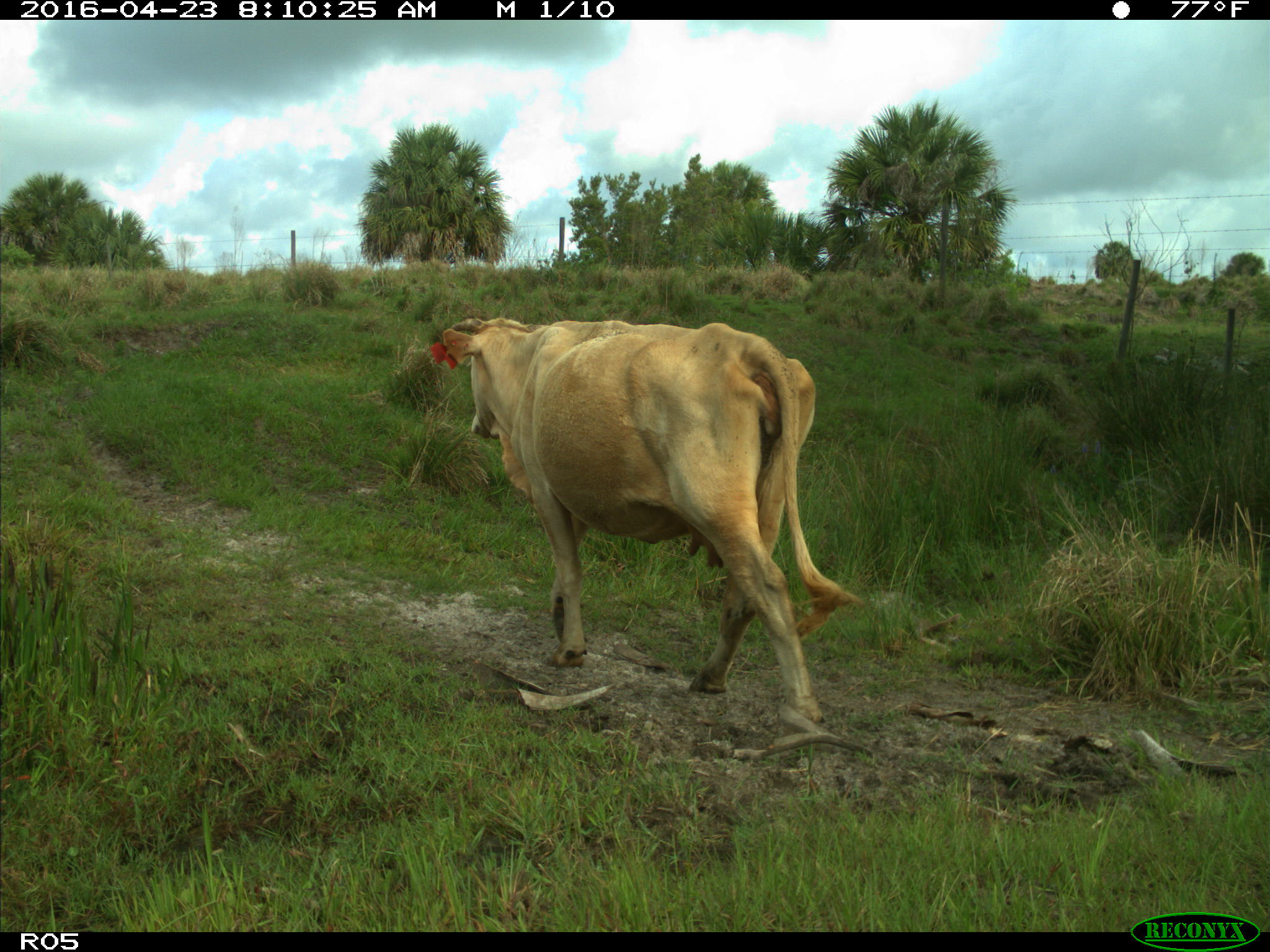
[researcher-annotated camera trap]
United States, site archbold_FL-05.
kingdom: Animalia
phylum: Chordata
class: Mammalia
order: Artiodactyla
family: Bovidae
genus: Bos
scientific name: Bos taurus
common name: domestic cow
Bos taurus (domestic cow).